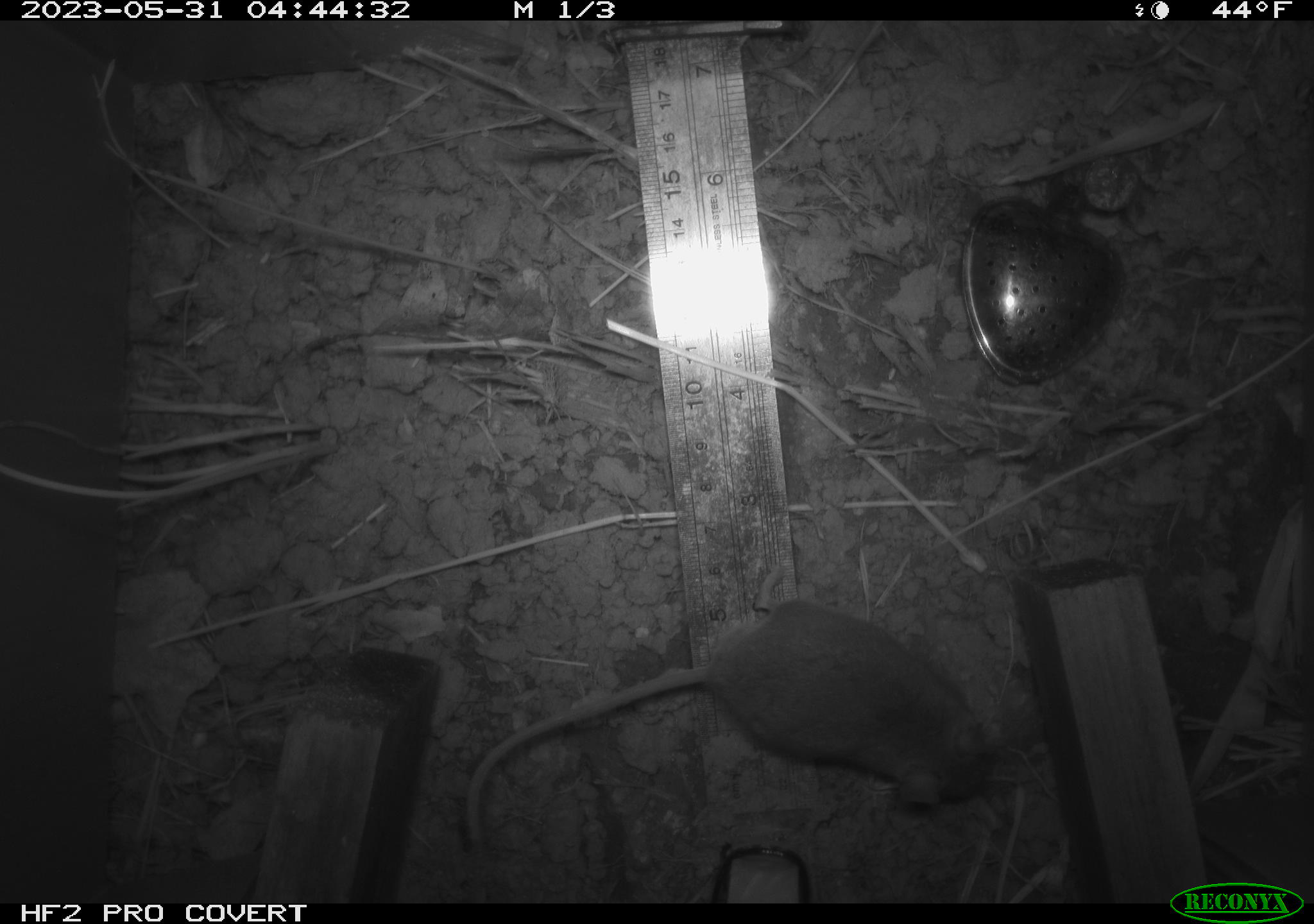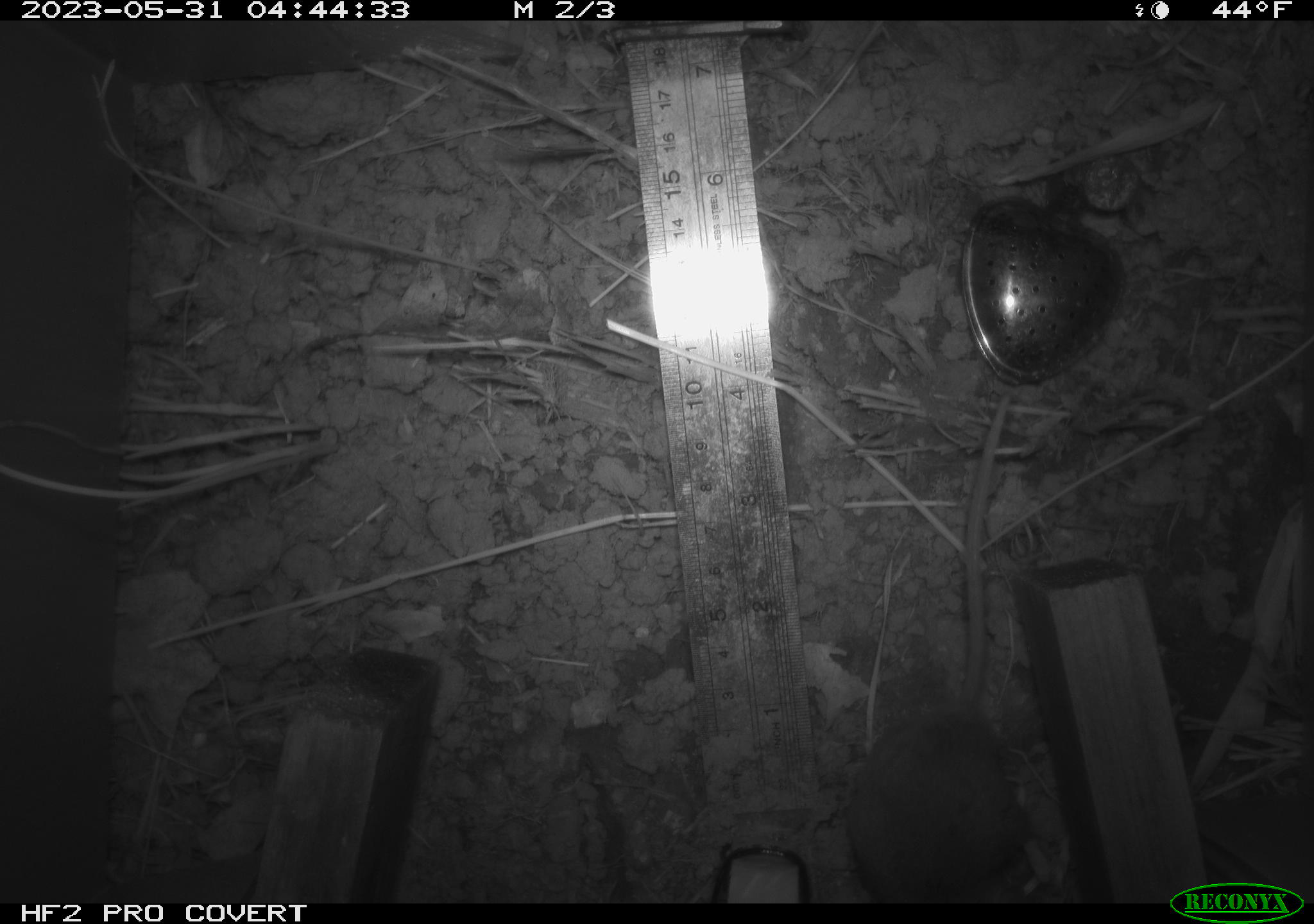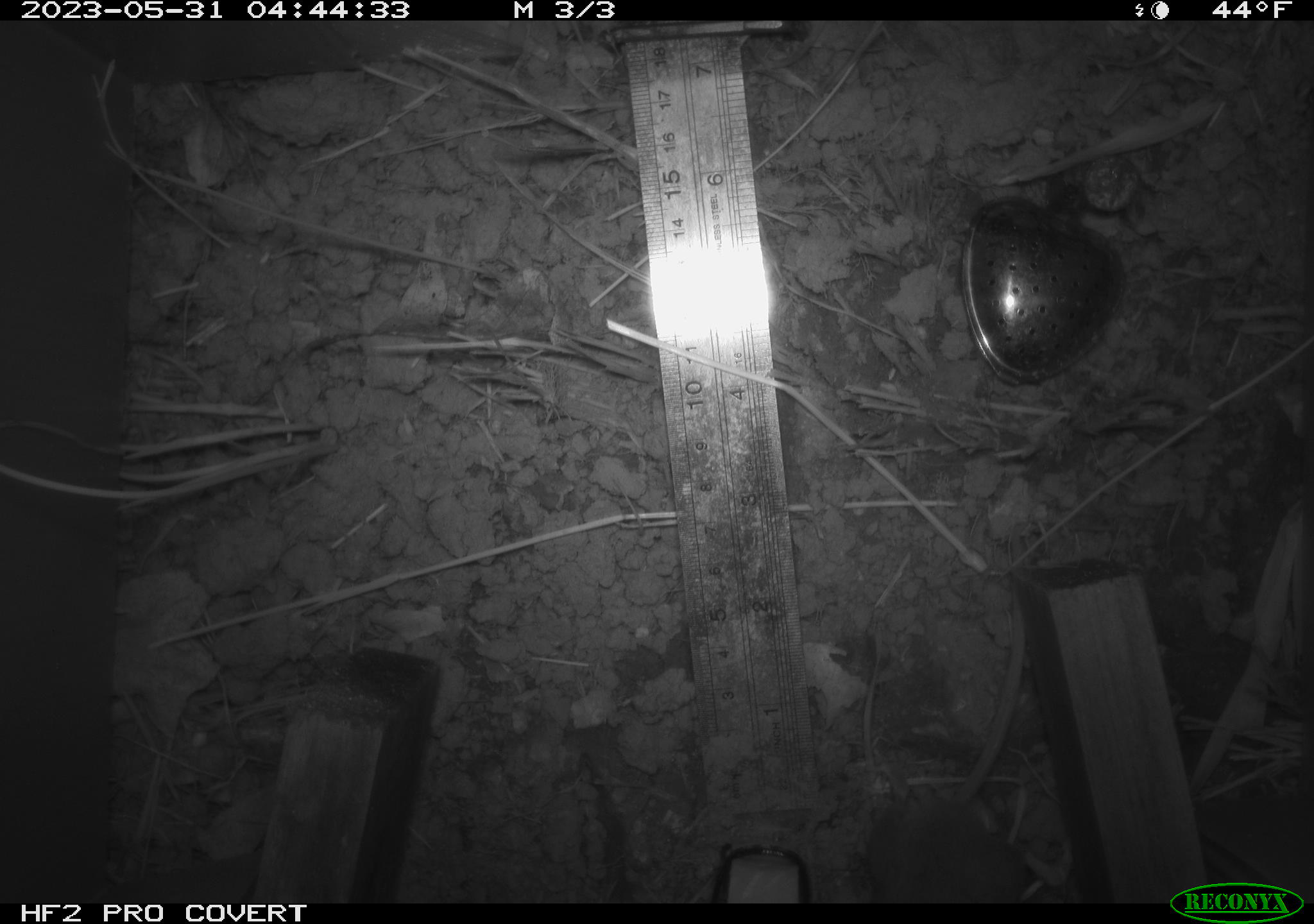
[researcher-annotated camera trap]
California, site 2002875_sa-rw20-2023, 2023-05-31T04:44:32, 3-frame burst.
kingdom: Animalia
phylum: Chordata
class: Mammalia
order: Rodentia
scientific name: Rodentia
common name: mouse species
Mouse species (Rodentia).